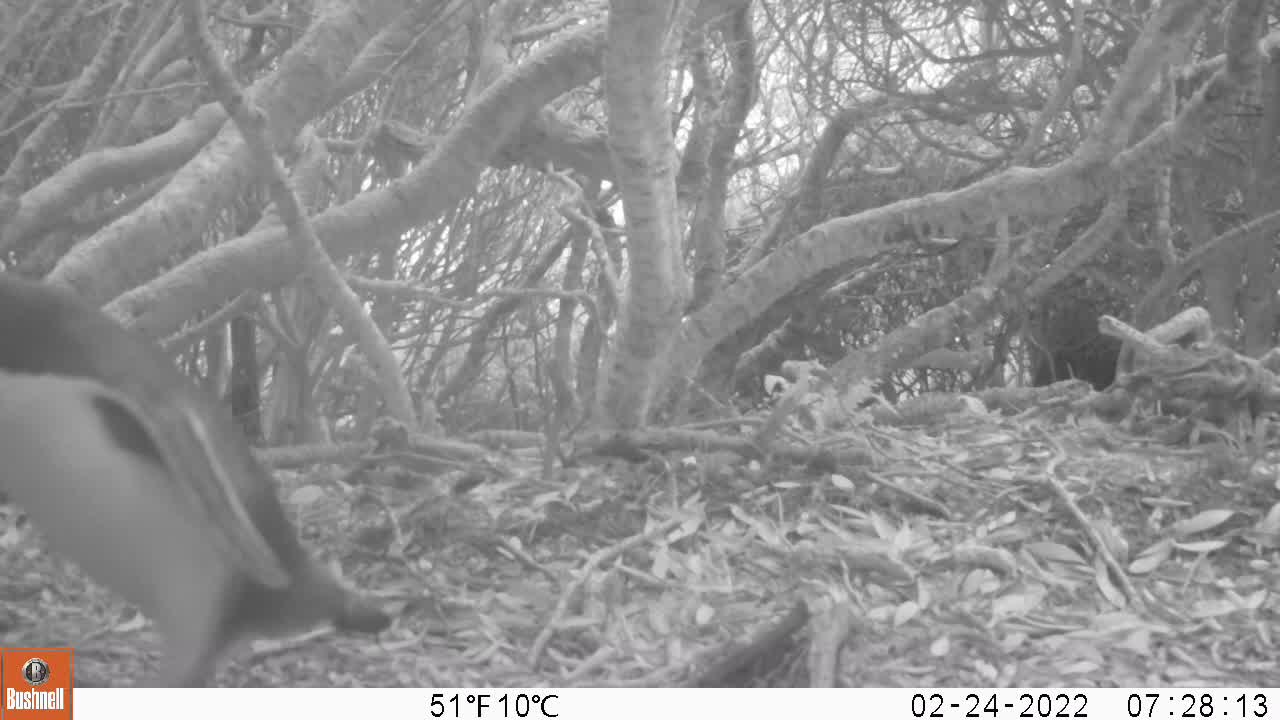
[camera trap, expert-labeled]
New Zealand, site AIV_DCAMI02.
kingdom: Animalia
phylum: Chordata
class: Aves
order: Sphenisciformes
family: Spheniscidae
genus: Megadyptes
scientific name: Megadyptes antipodes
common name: yellow-eyed penguin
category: yellow eyed penguin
Yellow eyed penguin (yellow-eyed penguin) (Megadyptes antipodes).